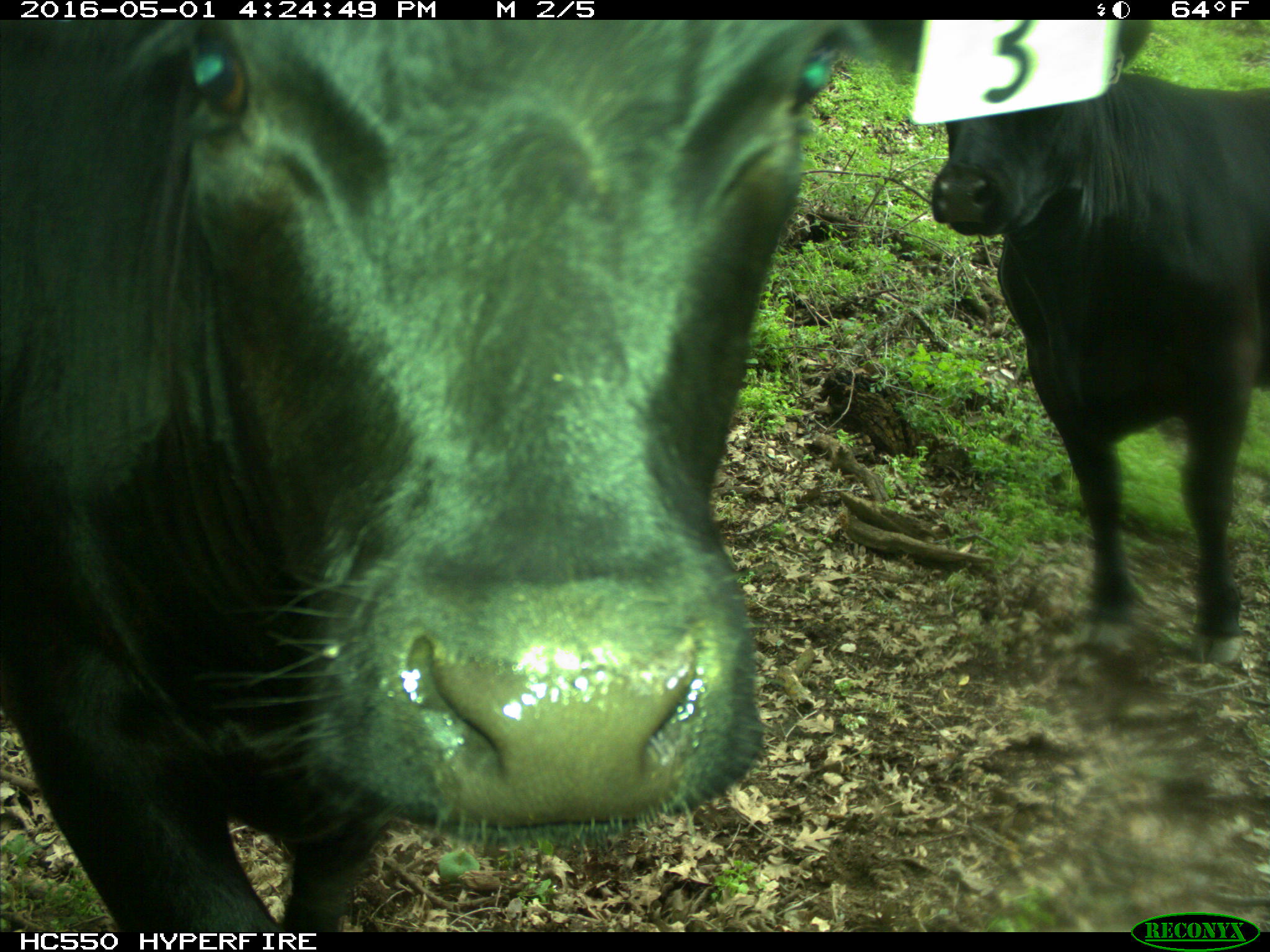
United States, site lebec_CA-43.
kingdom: Animalia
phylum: Chordata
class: Mammalia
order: Artiodactyla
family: Bovidae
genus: Bos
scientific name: Bos taurus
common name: domestic cow